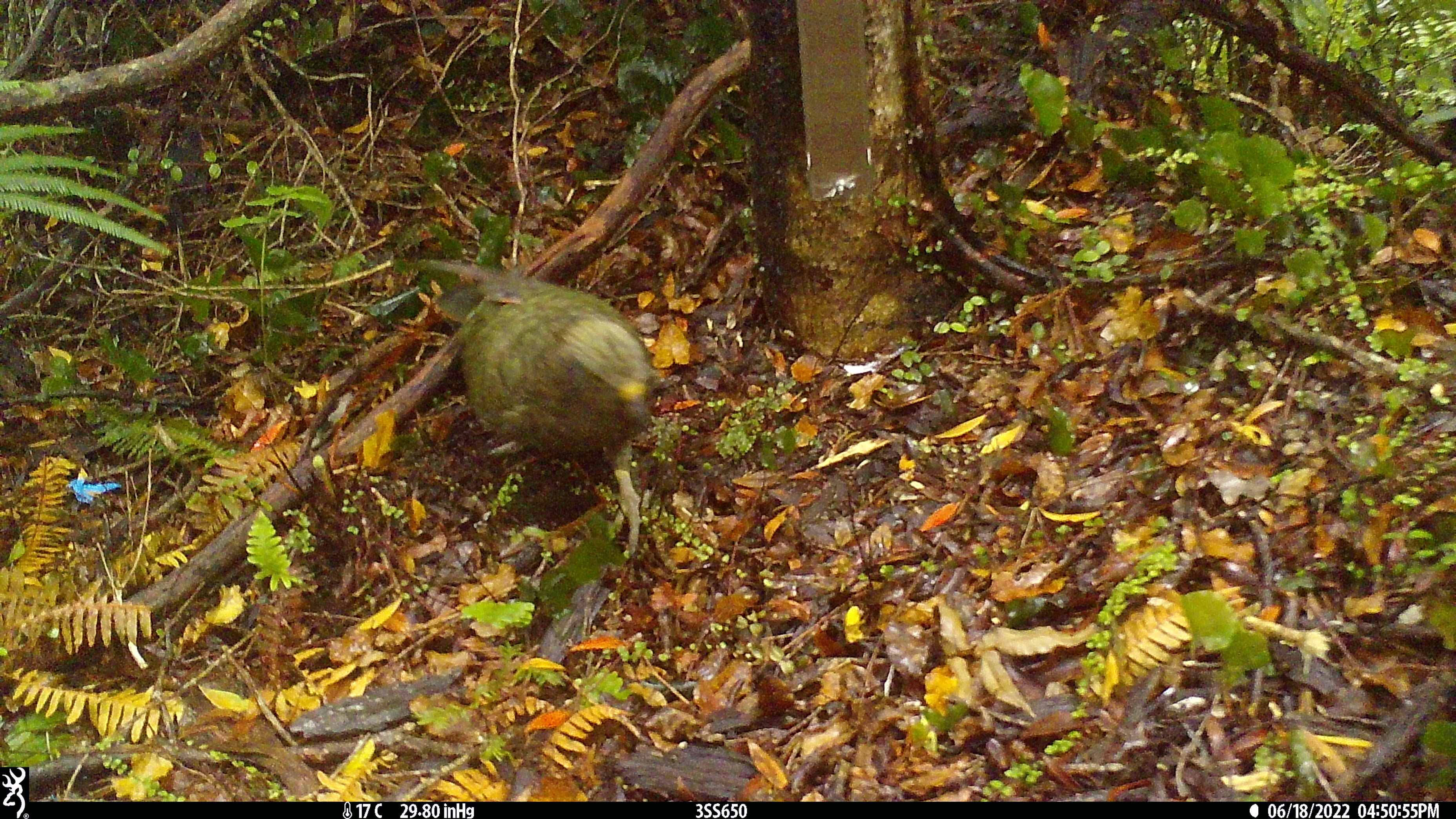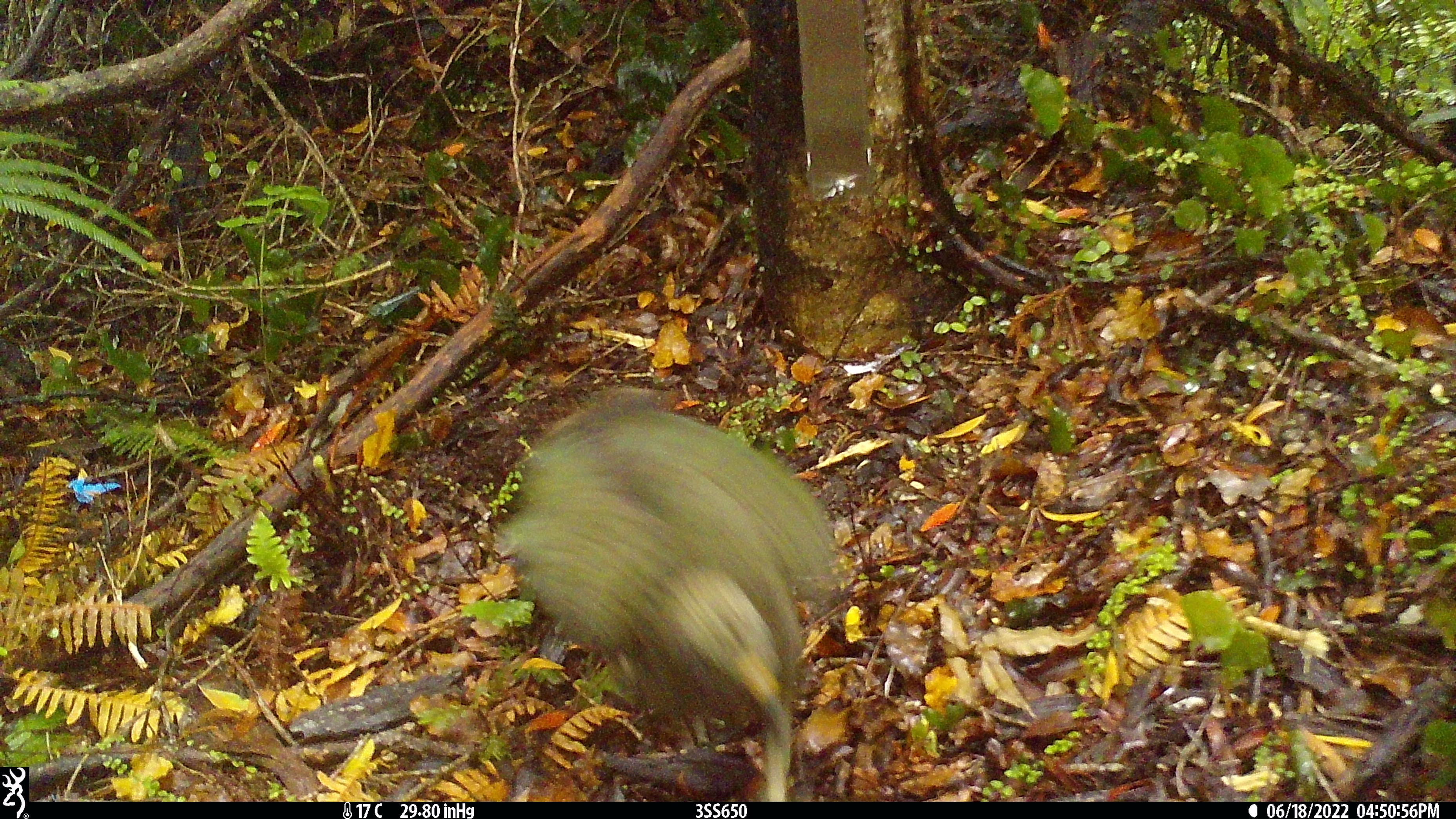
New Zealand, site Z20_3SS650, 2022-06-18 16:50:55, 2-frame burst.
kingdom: Animalia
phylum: Chordata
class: Aves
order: Psittaciformes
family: Strigopidae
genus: Nestor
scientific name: Nestor notabilis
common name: kea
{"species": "kea (Nestor notabilis)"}